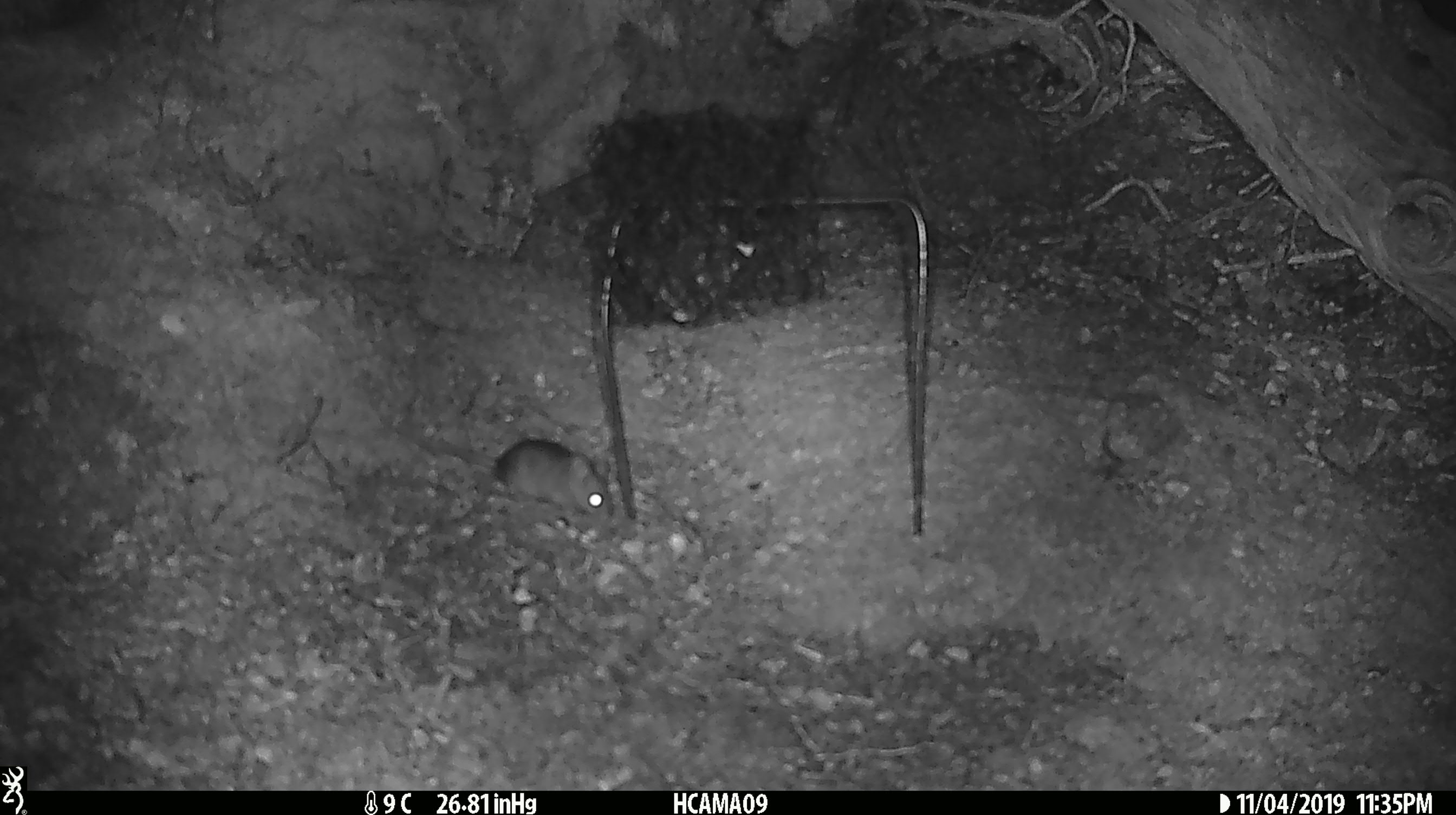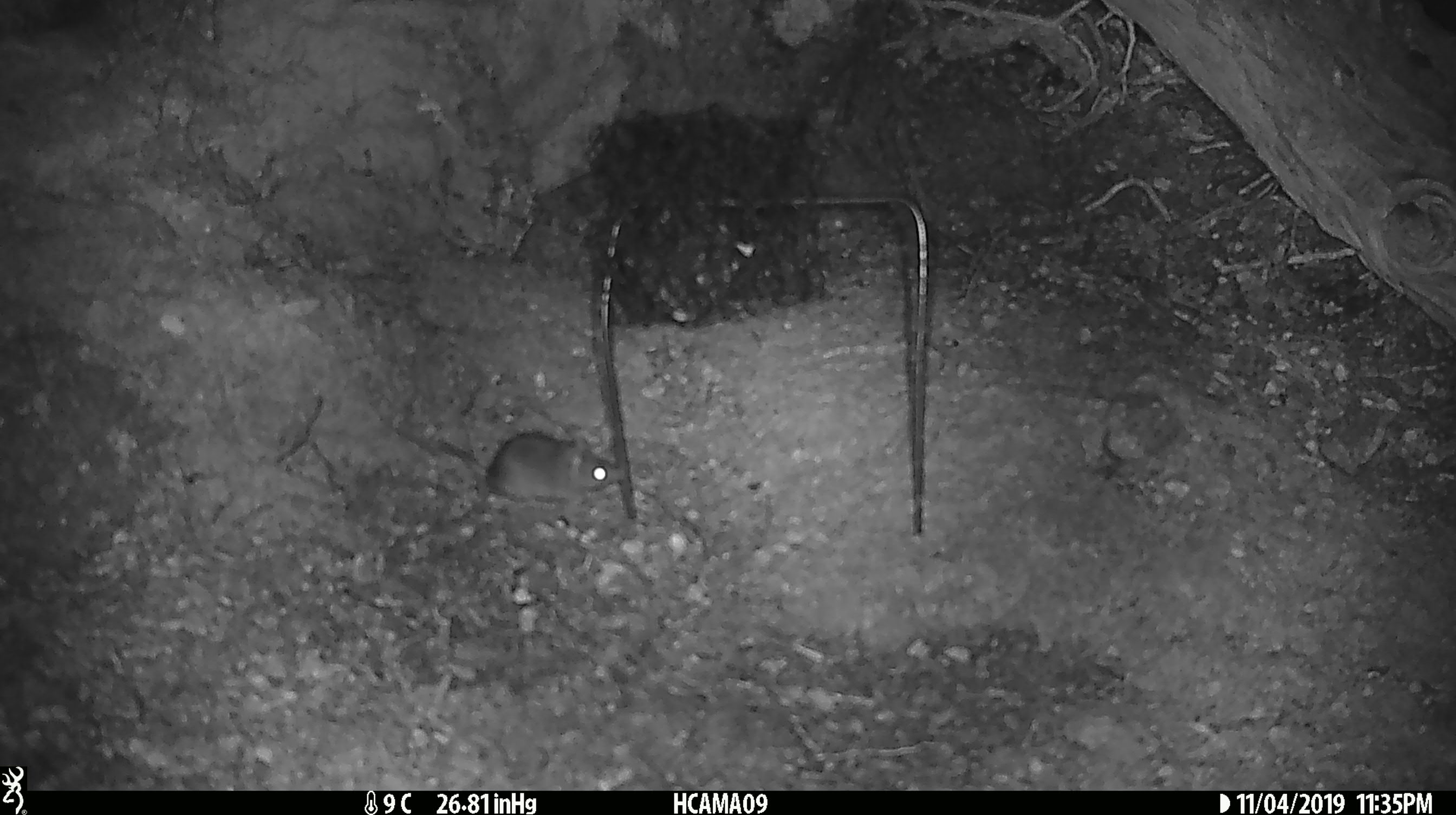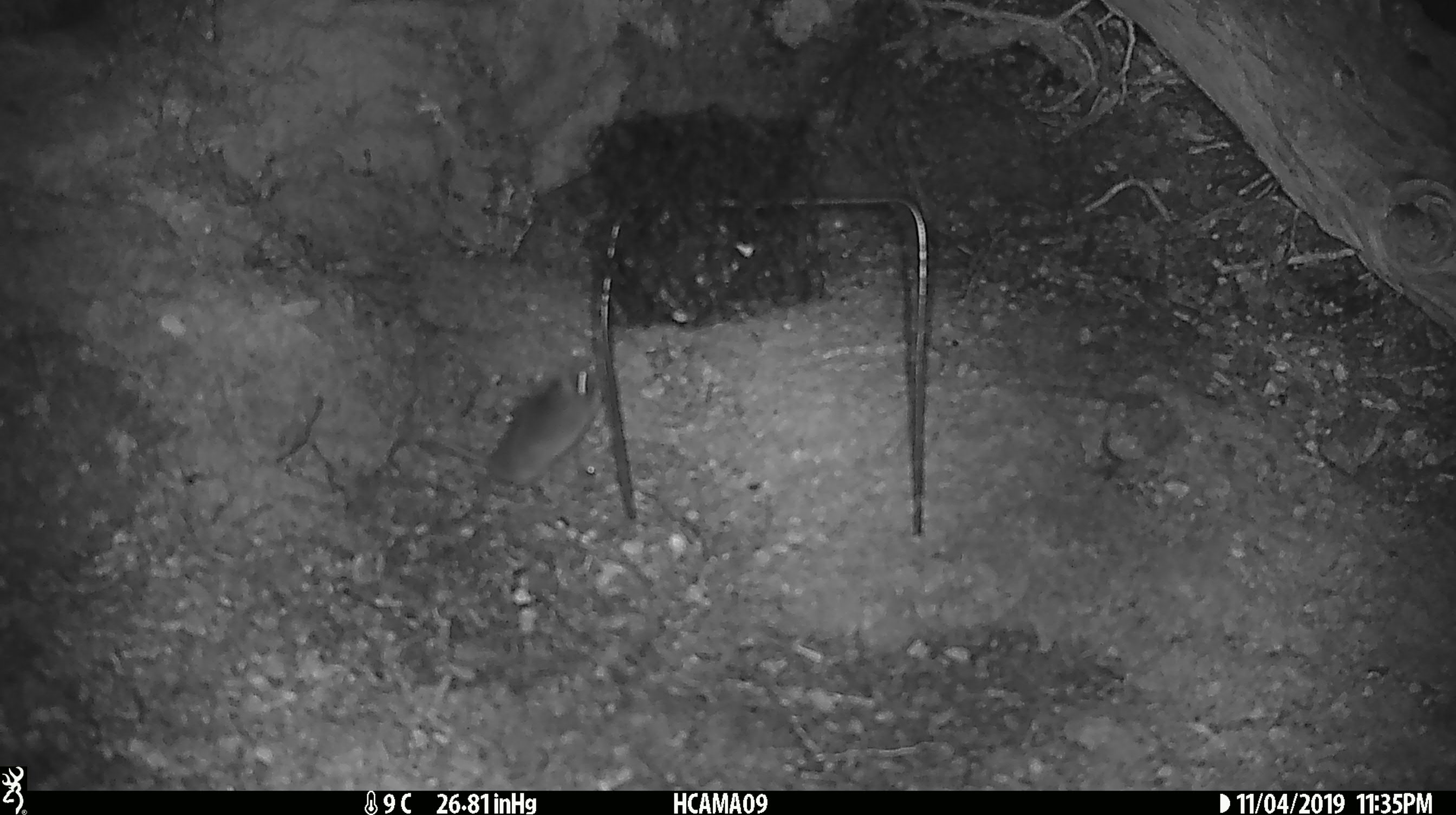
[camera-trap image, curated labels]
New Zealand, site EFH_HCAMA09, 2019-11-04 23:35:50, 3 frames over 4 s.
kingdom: Animalia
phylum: Chordata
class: Mammalia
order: Rodentia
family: Muridae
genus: Mus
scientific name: Mus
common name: mouse